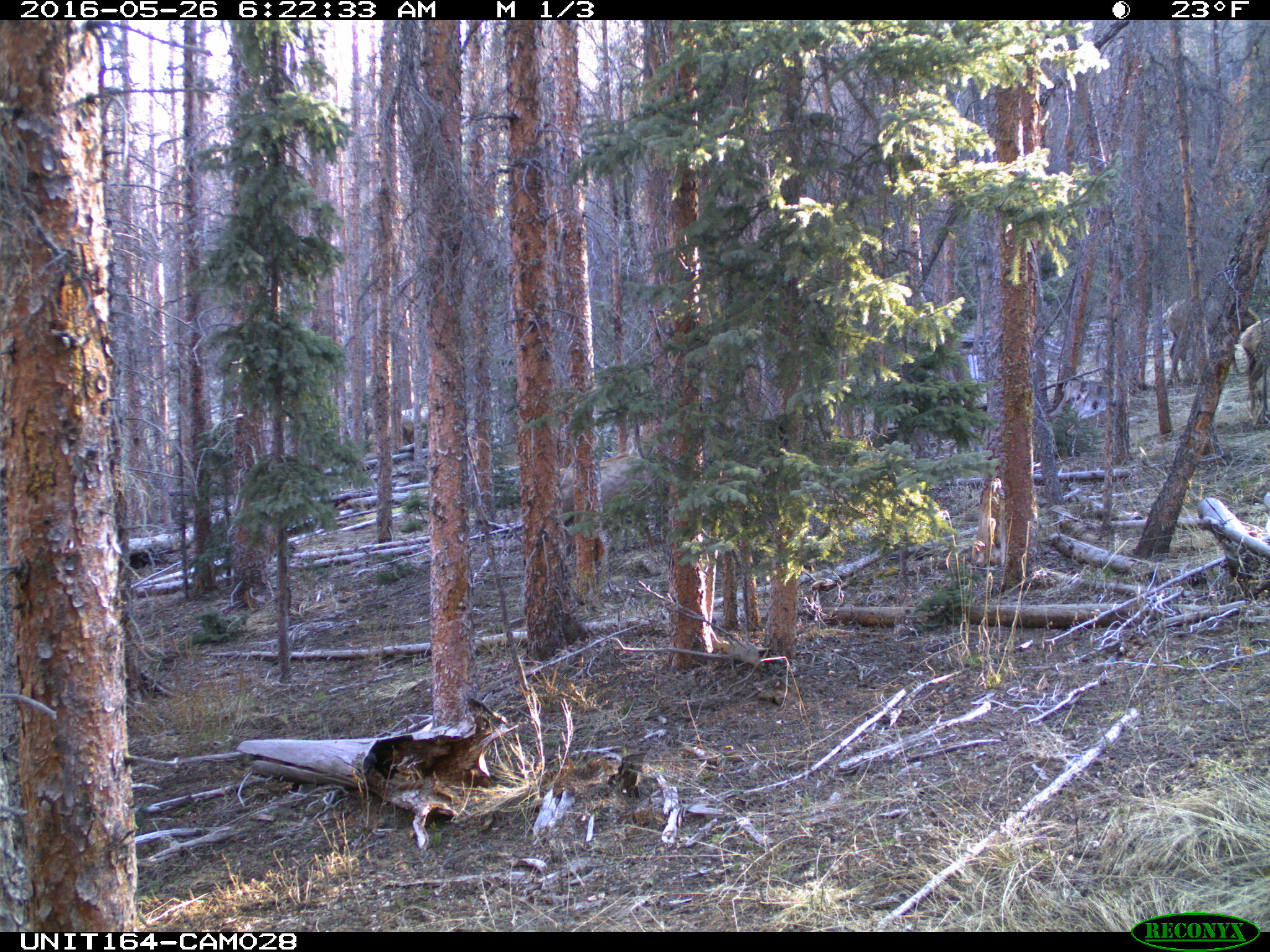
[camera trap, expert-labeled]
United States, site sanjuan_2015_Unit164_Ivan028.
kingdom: Animalia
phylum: Chordata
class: Mammalia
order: Artiodactyla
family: Cervidae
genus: Cervus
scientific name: Cervus elaphus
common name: red deer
Cervus elaphus (red deer).